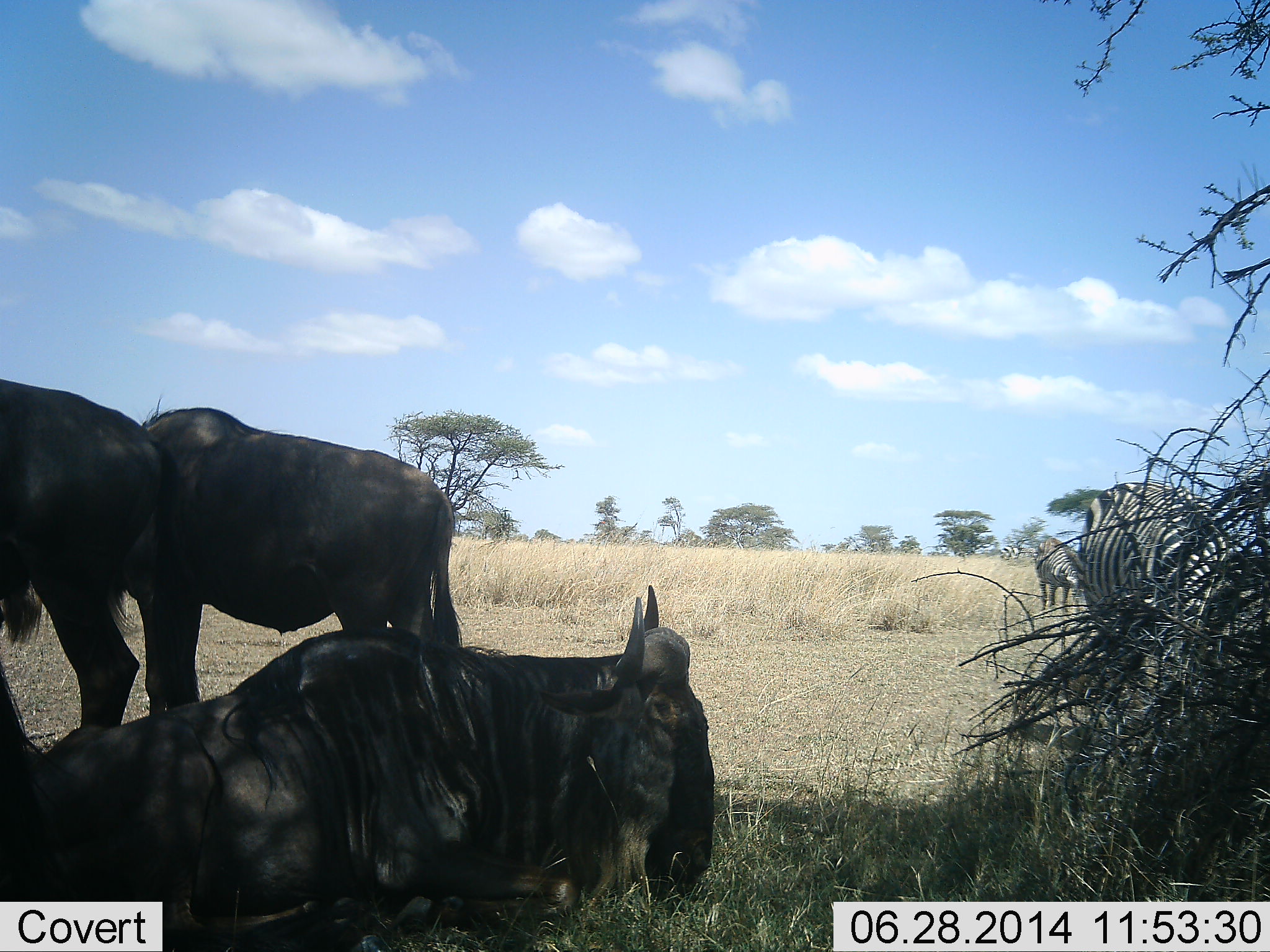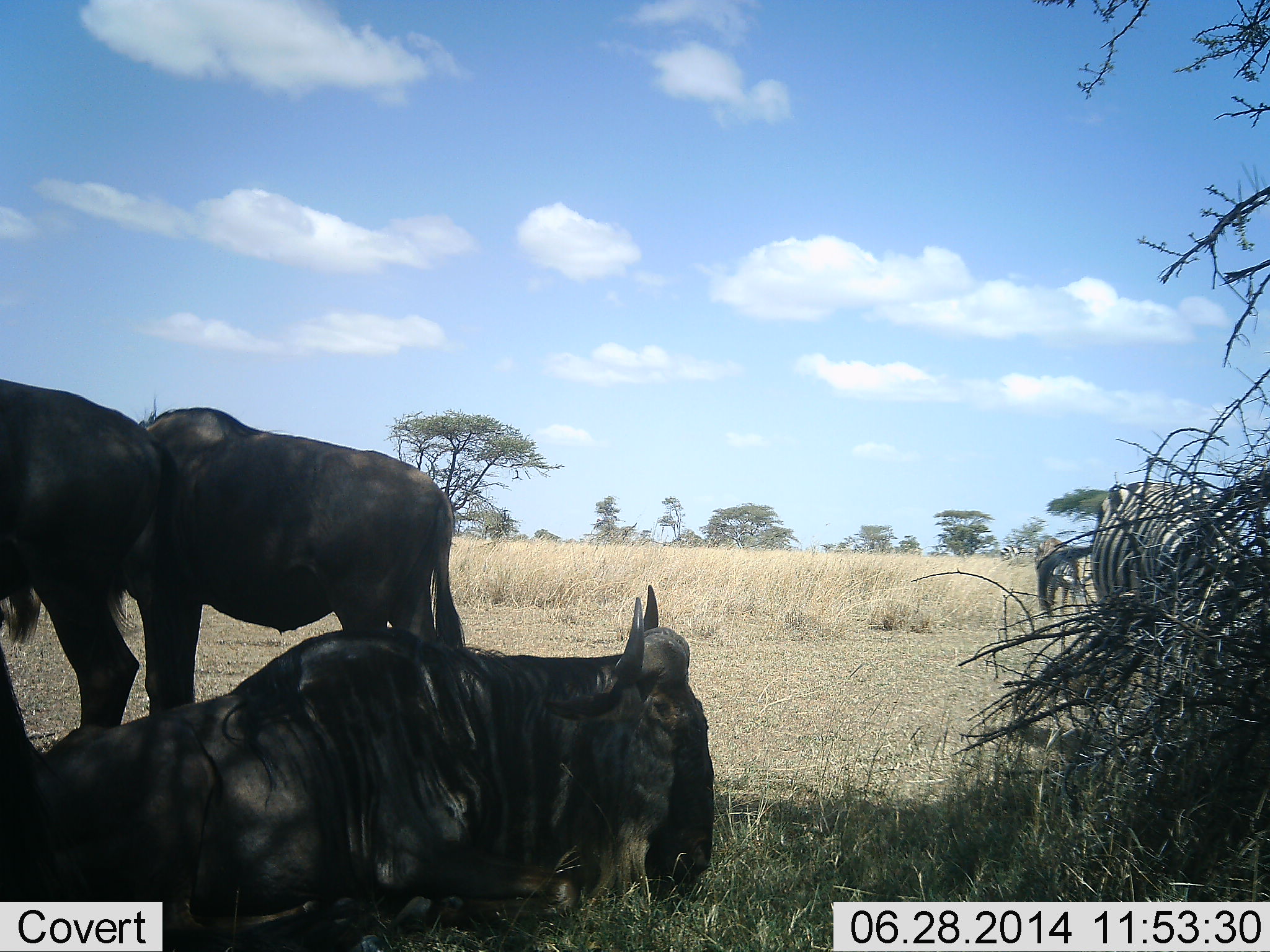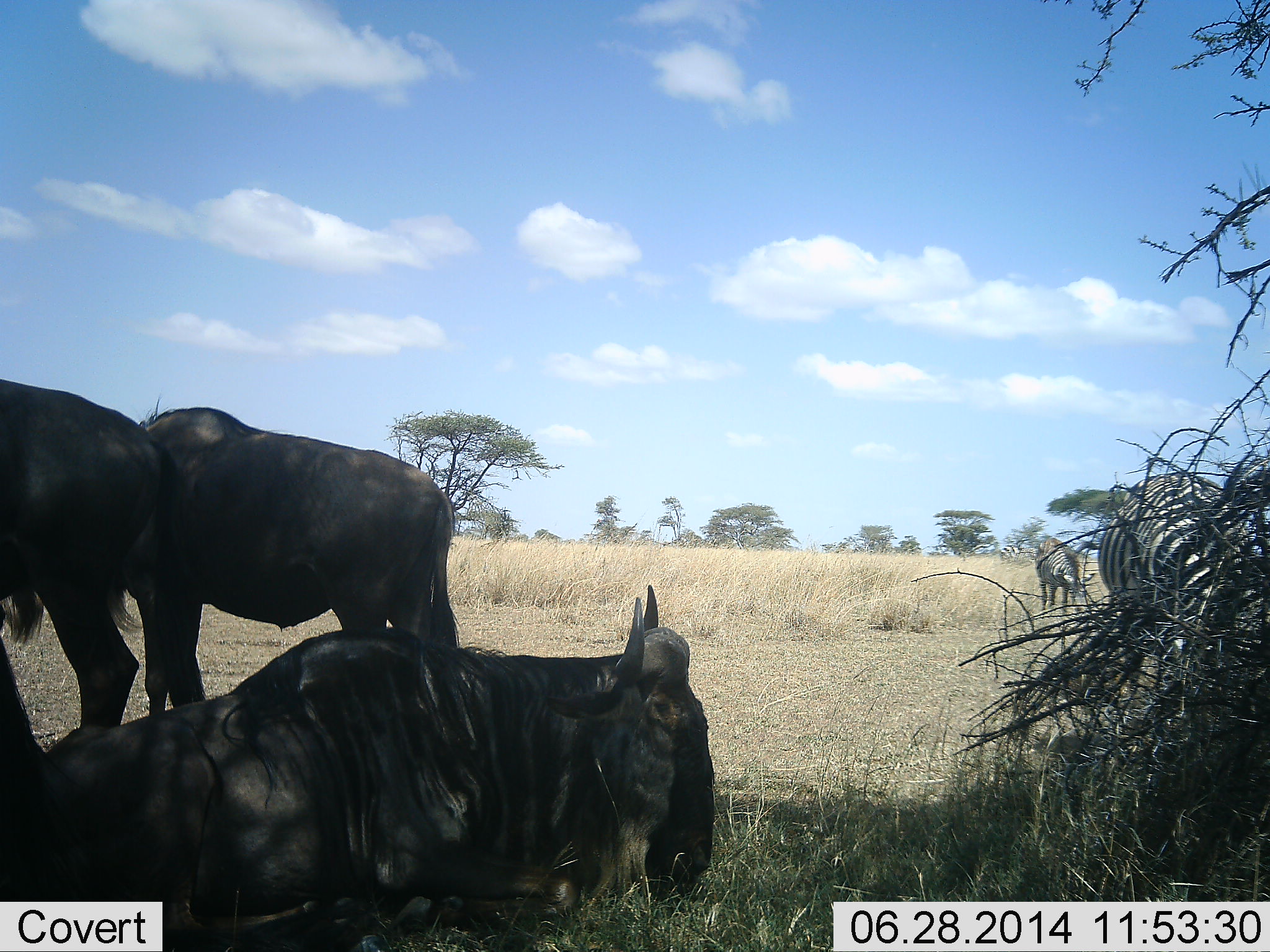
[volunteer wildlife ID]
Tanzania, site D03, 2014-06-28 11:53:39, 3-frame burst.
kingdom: Animalia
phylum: Chordata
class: Mammalia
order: Artiodactyla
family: Bovidae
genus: Connochaetes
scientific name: Connochaetes taurinus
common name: blue wildebeest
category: wildebeest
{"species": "wildebeest (blue wildebeest) (Connochaetes taurinus)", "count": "3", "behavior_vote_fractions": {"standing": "75%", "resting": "100%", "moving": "0%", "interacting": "0%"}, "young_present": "0%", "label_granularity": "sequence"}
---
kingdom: Animalia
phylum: Chordata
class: Mammalia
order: Perissodactyla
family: Equidae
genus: Equus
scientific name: Equus quagga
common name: plains zebra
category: zebra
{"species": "zebra (plains zebra) (Equus quagga)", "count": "2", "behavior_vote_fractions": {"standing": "30%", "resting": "0%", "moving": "40%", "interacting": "0%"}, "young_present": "0%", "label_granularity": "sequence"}